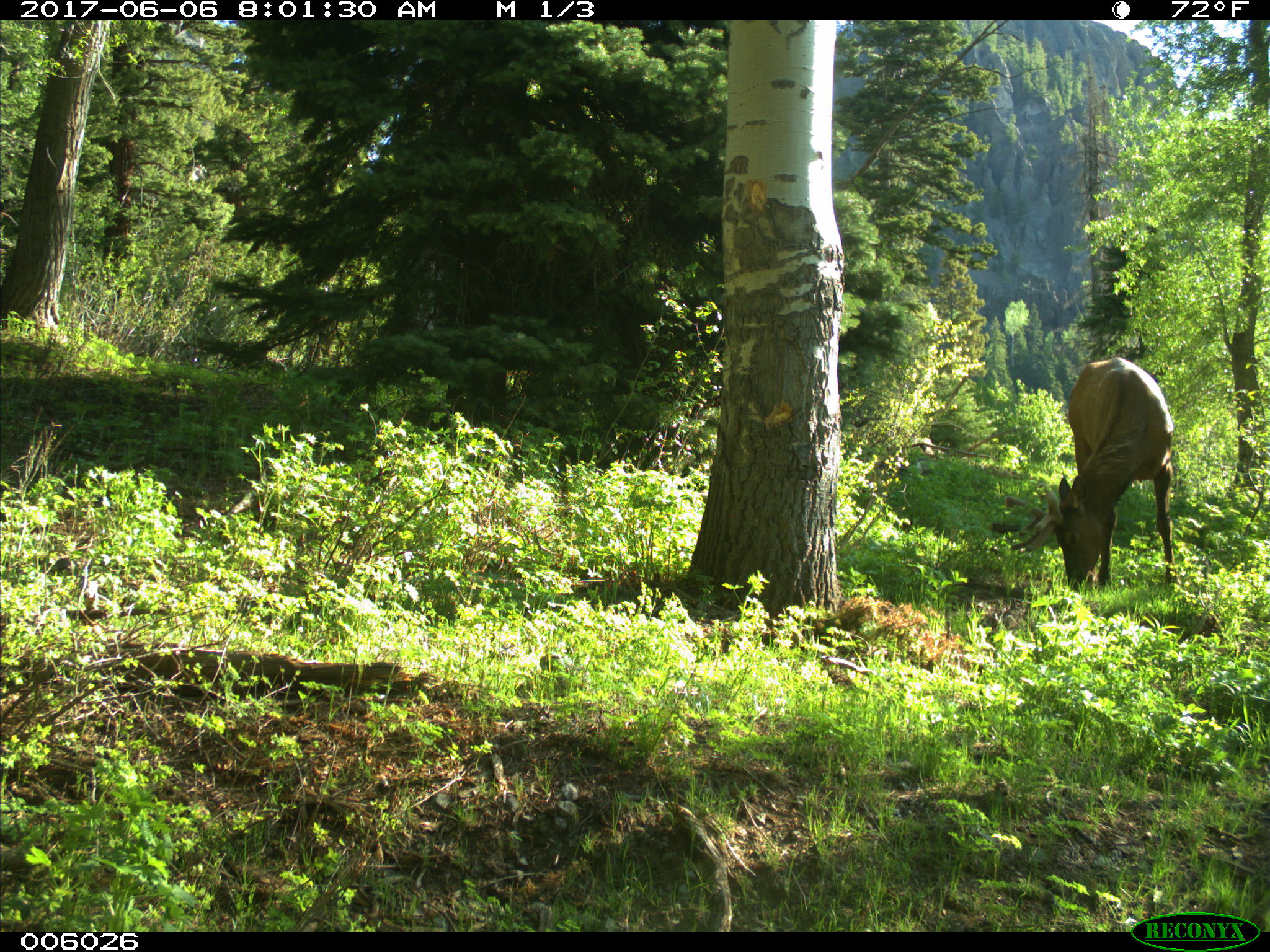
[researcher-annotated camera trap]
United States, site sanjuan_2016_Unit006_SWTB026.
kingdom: Animalia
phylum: Chordata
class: Mammalia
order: Artiodactyla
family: Cervidae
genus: Cervus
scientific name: Cervus elaphus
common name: red deer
Cervus elaphus (red deer).